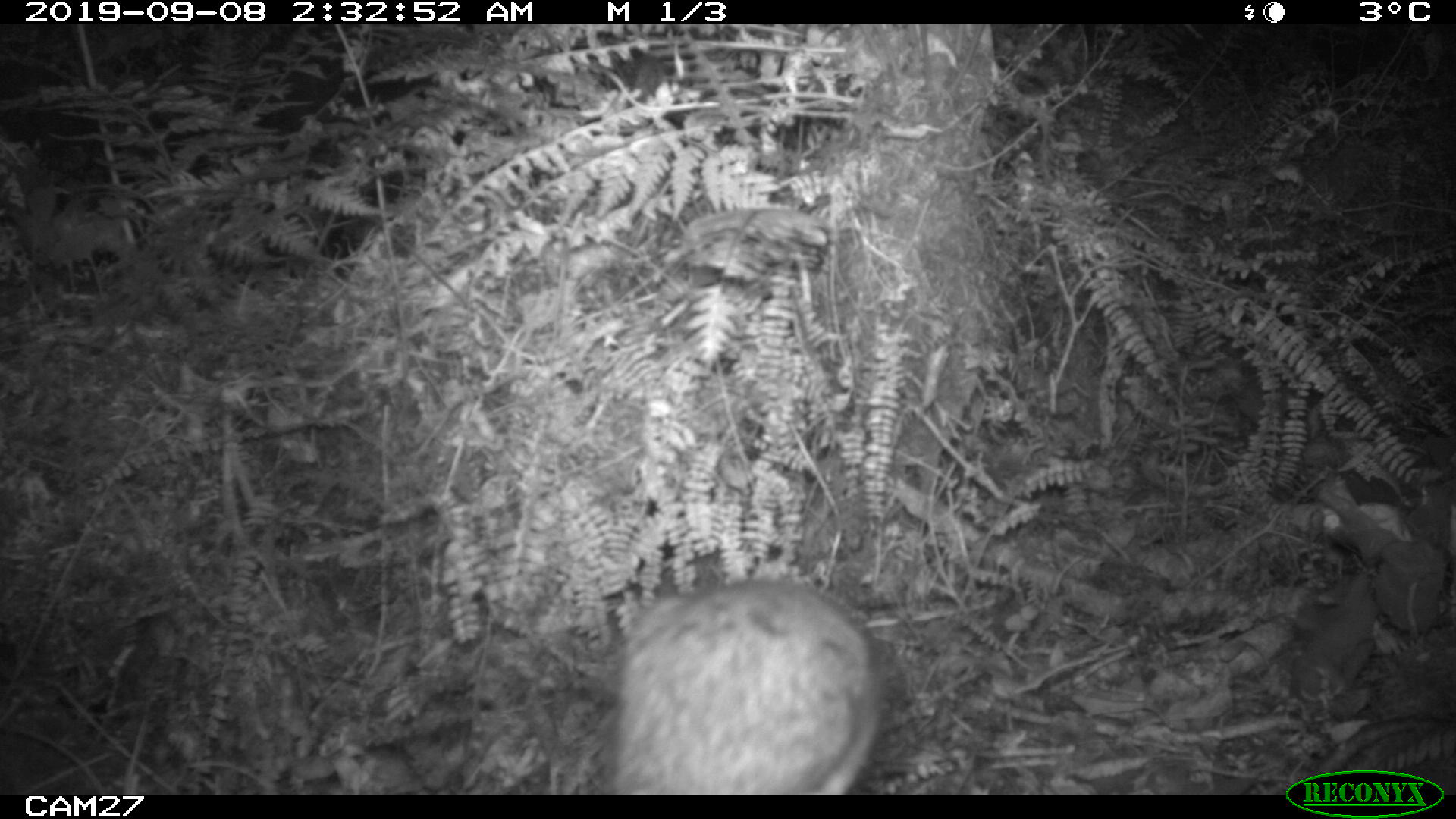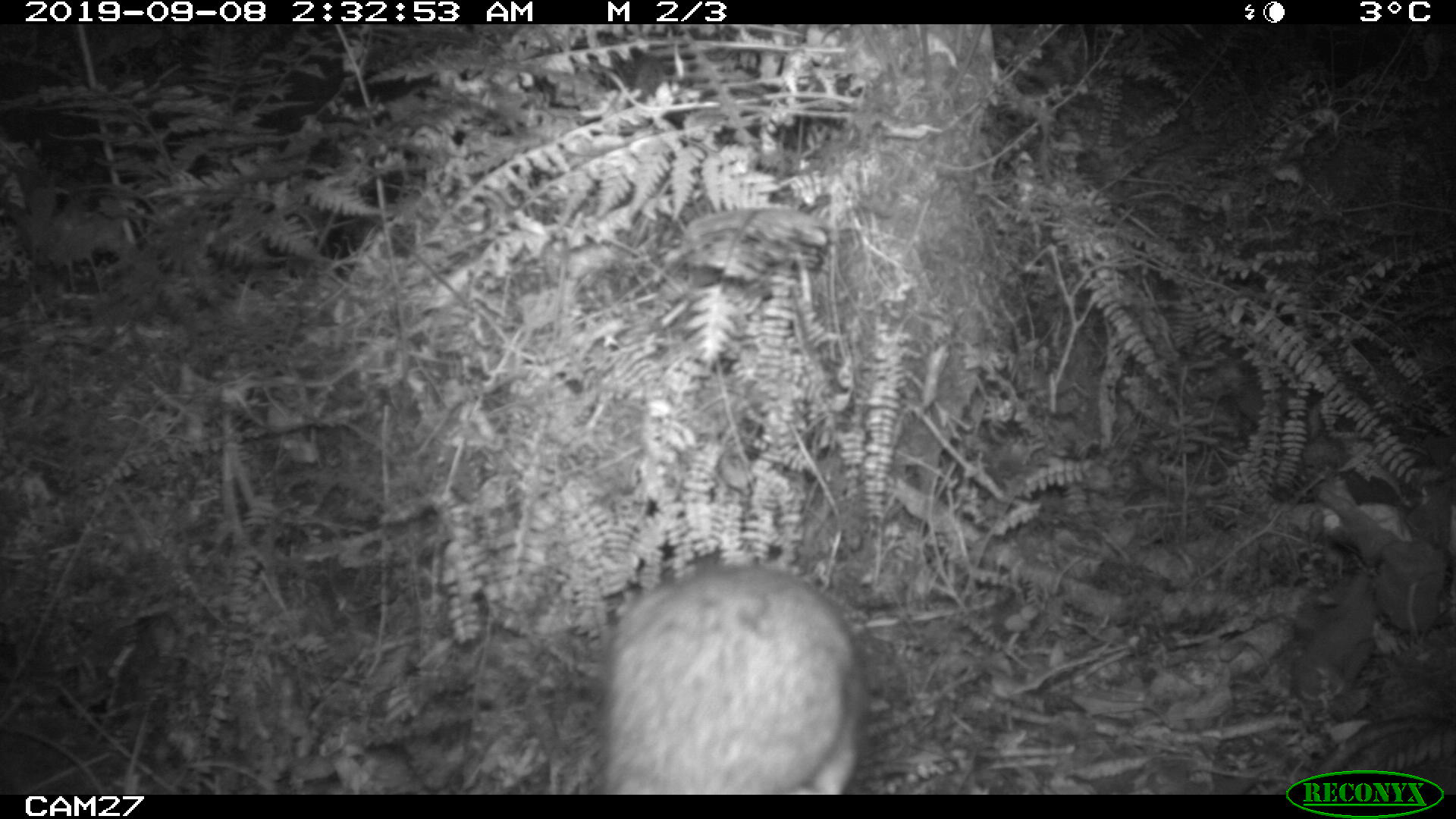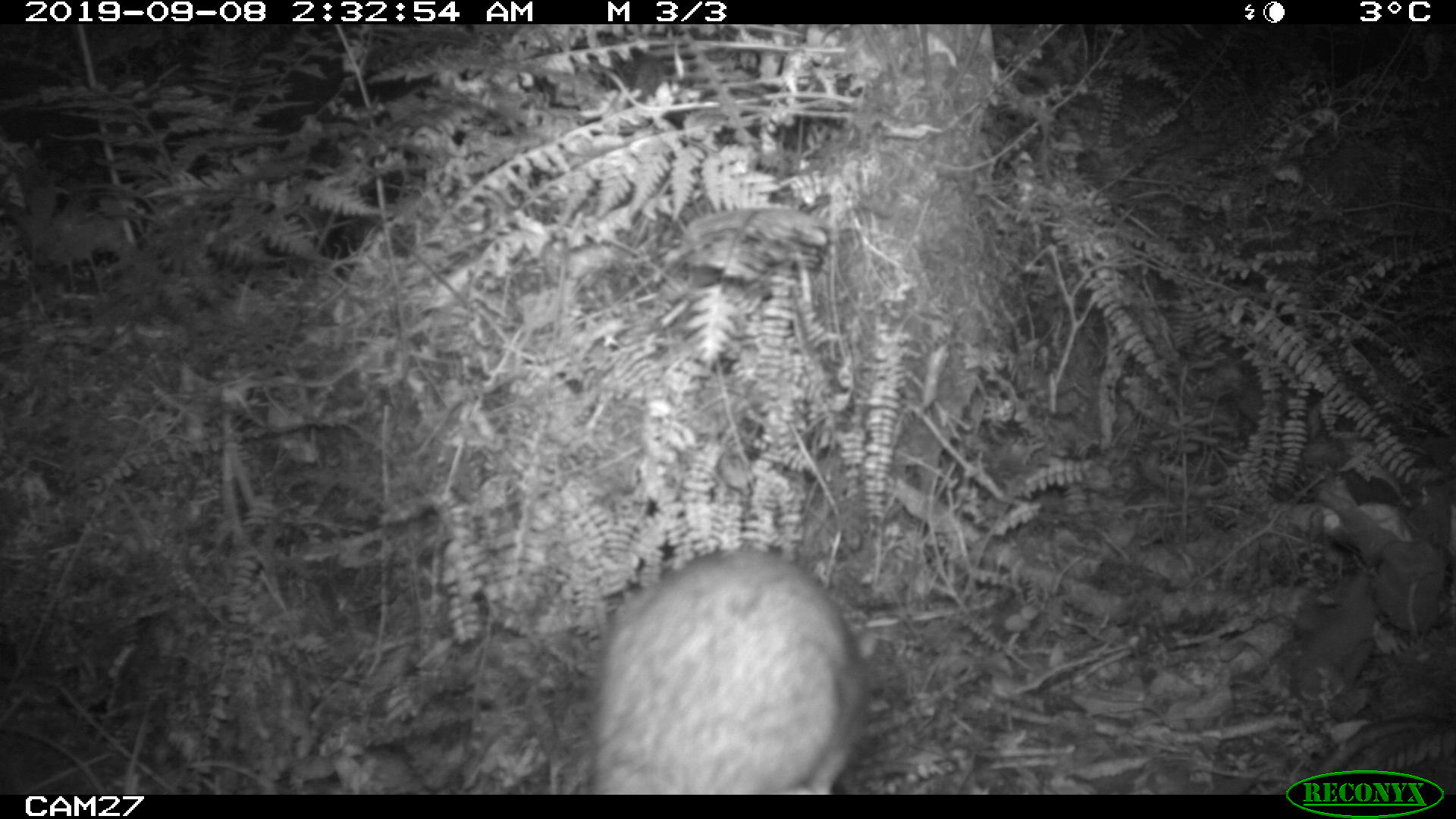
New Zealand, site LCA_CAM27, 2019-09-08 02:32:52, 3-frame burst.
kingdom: Animalia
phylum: Chordata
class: Mammalia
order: Rodentia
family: Muridae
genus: Rattus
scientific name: Rattus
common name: rat